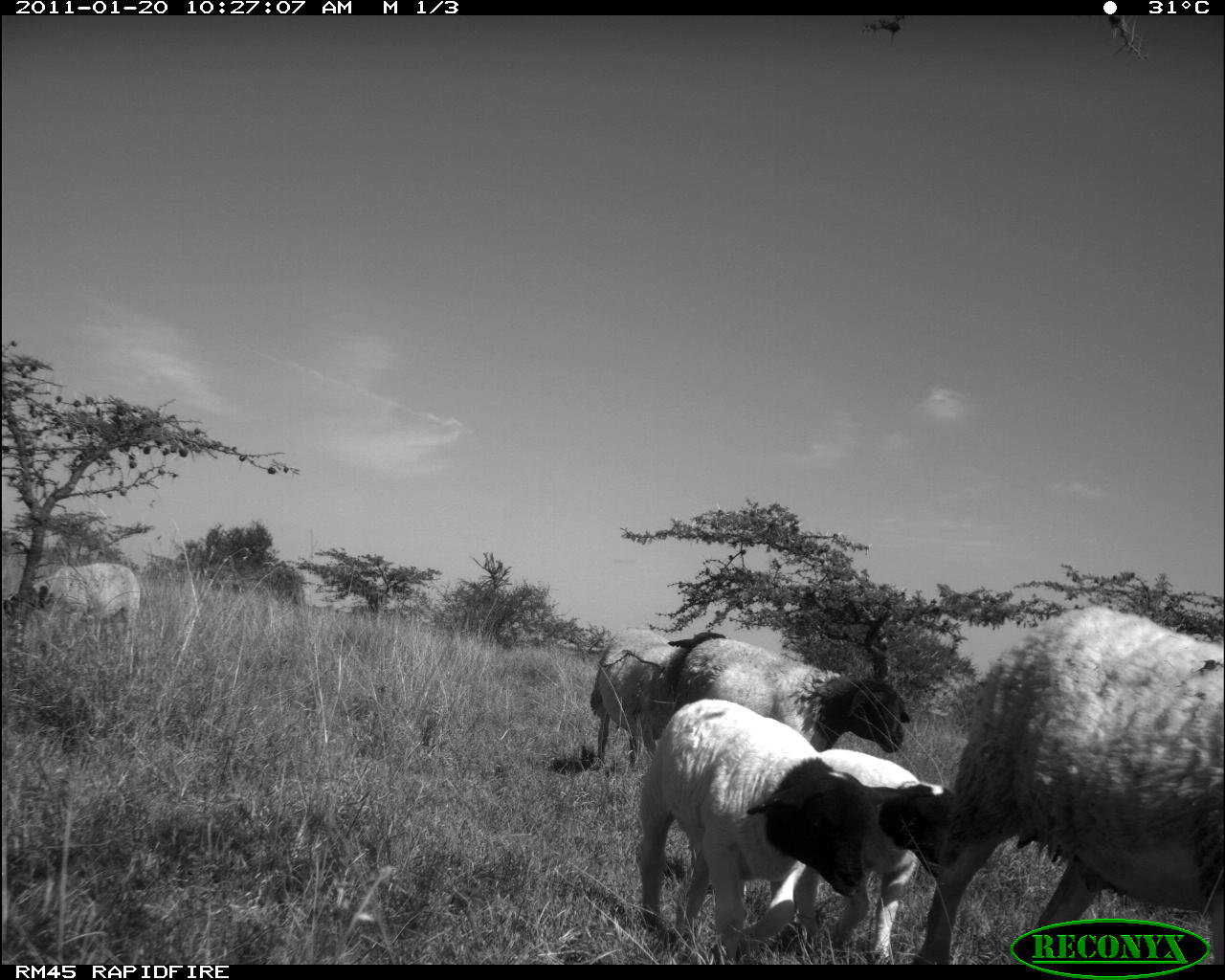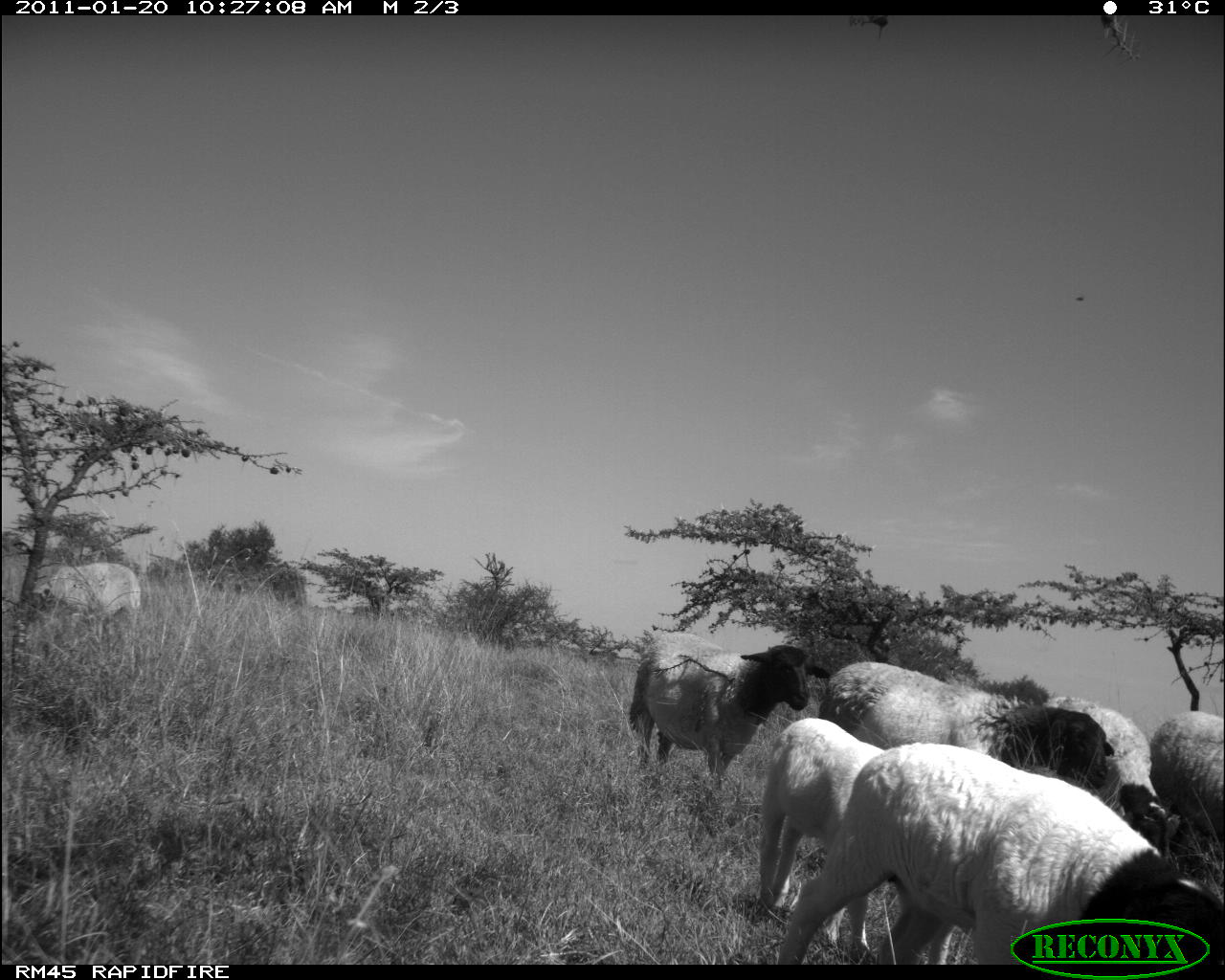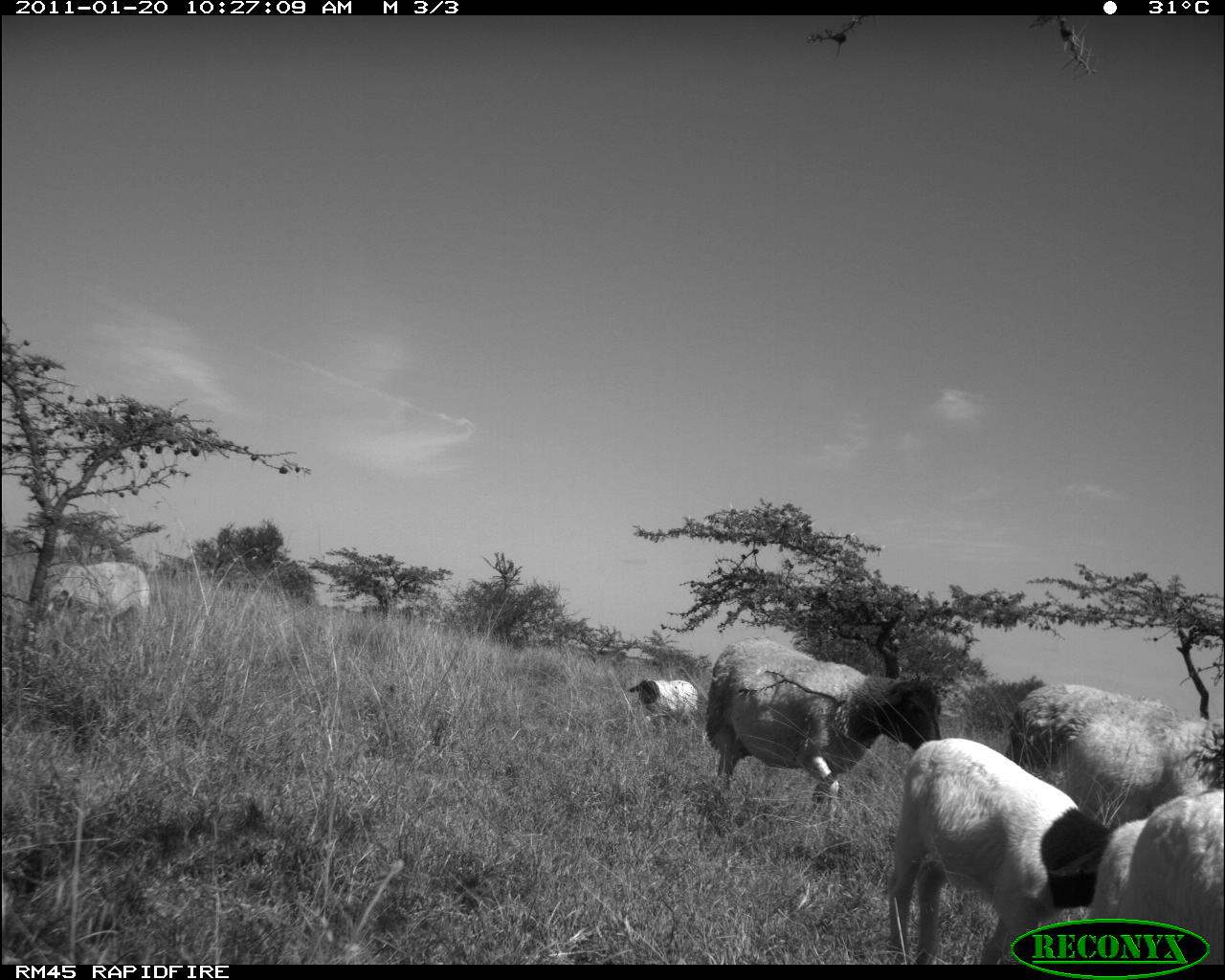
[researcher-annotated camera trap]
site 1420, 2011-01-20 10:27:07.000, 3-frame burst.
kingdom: Animalia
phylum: Chordata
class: Mammalia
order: Artiodactyla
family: Bovidae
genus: Madoqua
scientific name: Madoqua guentheri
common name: günther's dik-dik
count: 6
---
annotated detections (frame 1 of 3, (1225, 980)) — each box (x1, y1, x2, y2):
madoqua guentheri: (920, 605, 1225, 964); (631, 700, 877, 963); (800, 747, 964, 962); (681, 636, 912, 756); (590, 626, 726, 770); (3, 562, 141, 648)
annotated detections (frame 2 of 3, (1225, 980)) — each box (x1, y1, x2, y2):
madoqua guentheri: (779, 742, 1224, 963); (820, 661, 1114, 794); (761, 718, 884, 961); (629, 631, 829, 778); (1040, 696, 1181, 866); (1148, 711, 1223, 846)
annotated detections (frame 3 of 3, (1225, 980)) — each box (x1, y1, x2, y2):
madoqua guentheri: (887, 738, 1118, 965); (703, 637, 945, 824); (1004, 684, 1225, 828); (1080, 790, 1224, 964); (42, 560, 152, 656); (626, 678, 701, 737)